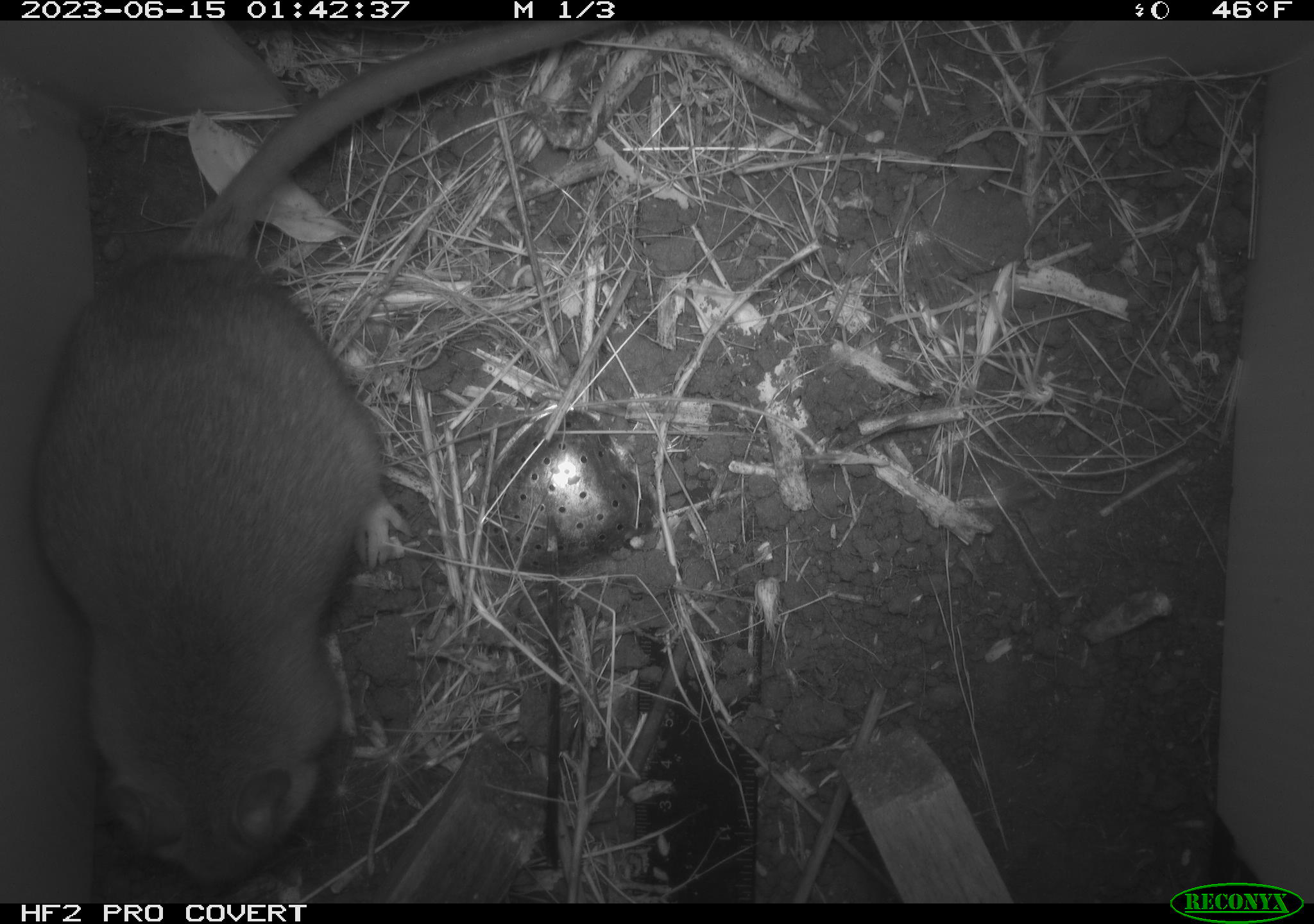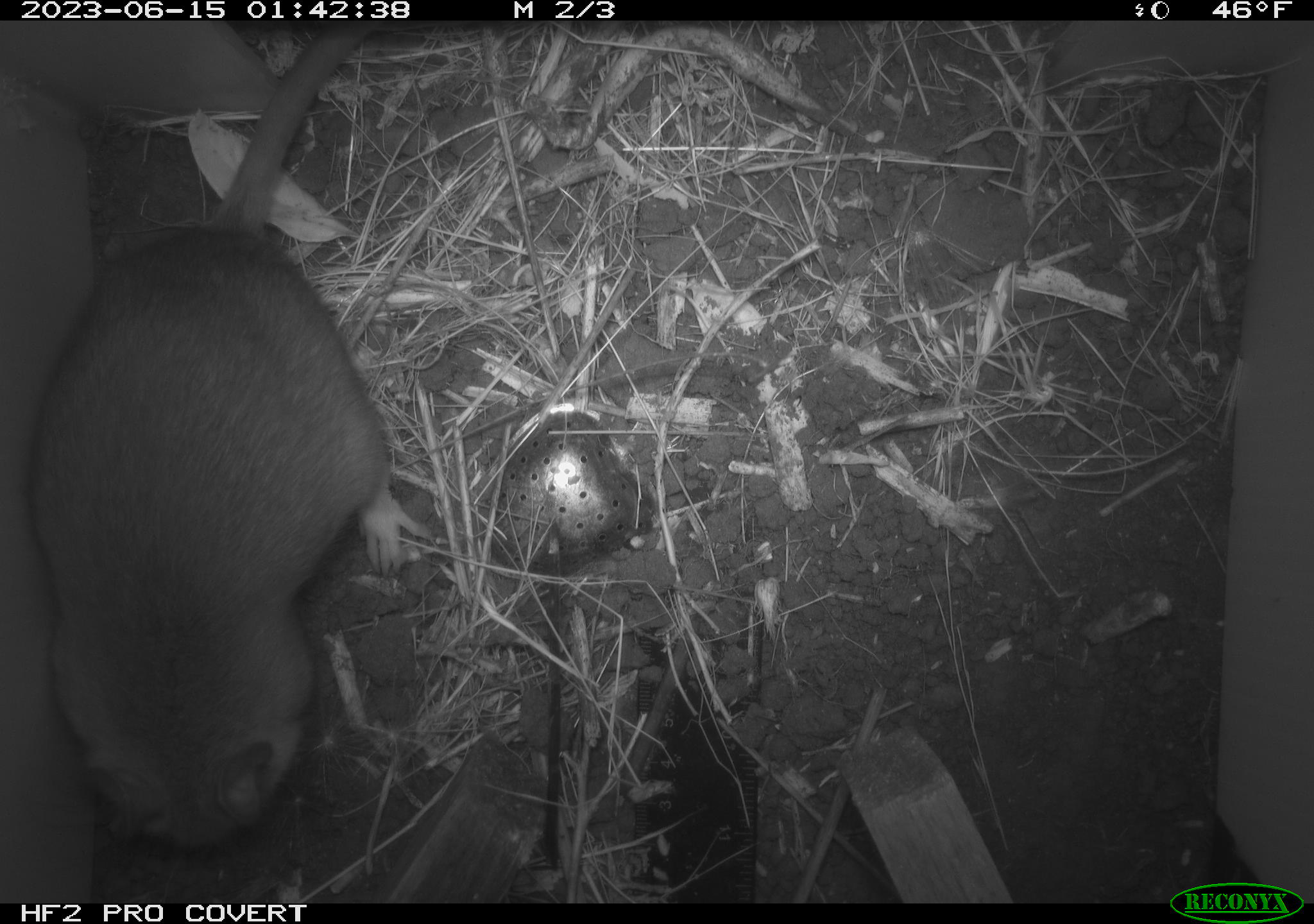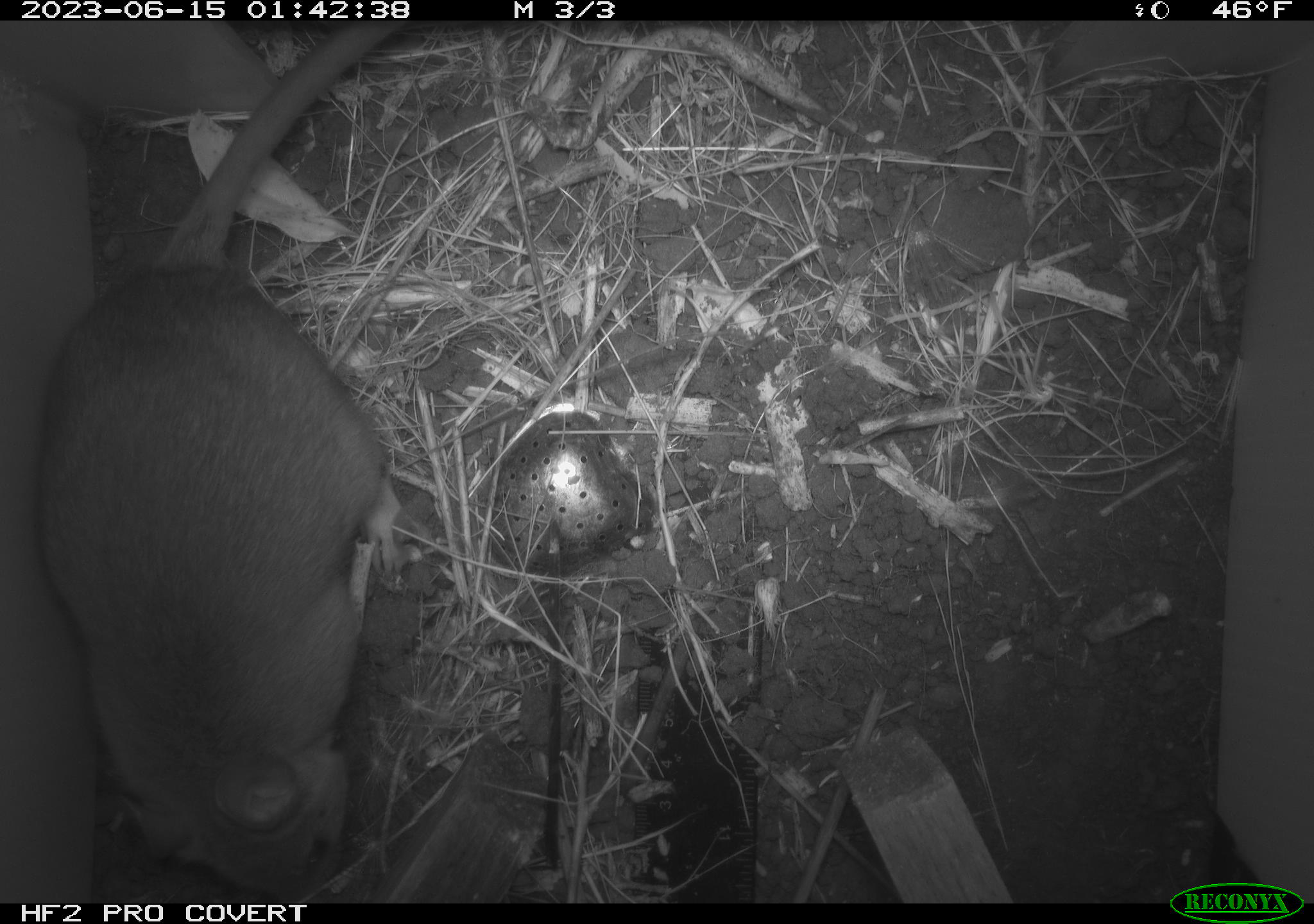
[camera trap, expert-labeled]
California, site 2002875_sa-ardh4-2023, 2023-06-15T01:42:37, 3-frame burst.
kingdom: Animalia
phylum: Chordata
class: Mammalia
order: Rodentia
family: Cricetidae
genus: Neotoma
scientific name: Neotoma fuscipes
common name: dusky-footed woodrat